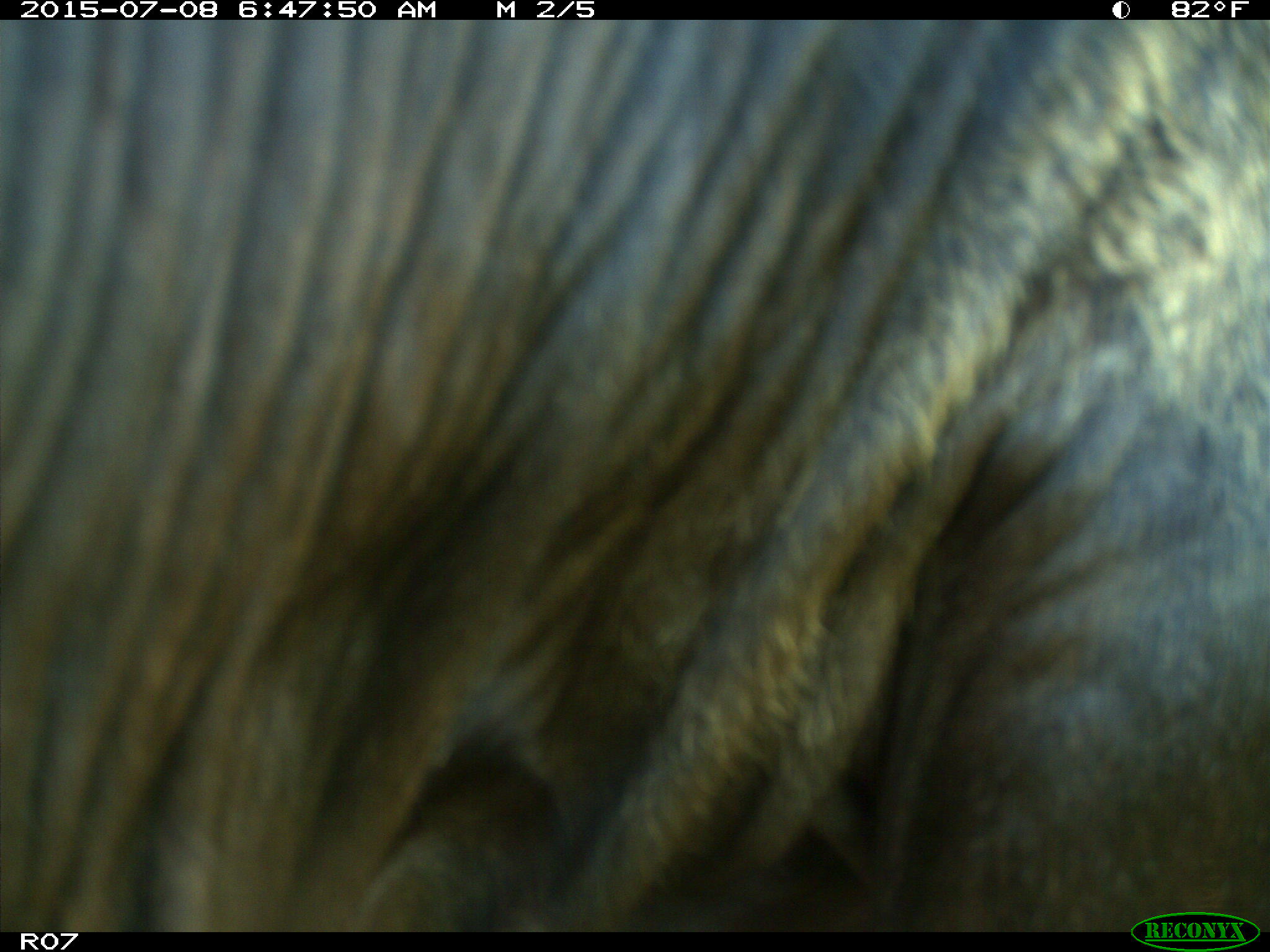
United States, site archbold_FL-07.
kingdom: Animalia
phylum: Chordata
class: Mammalia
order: Artiodactyla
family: Bovidae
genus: Bos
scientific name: Bos taurus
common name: domestic cow